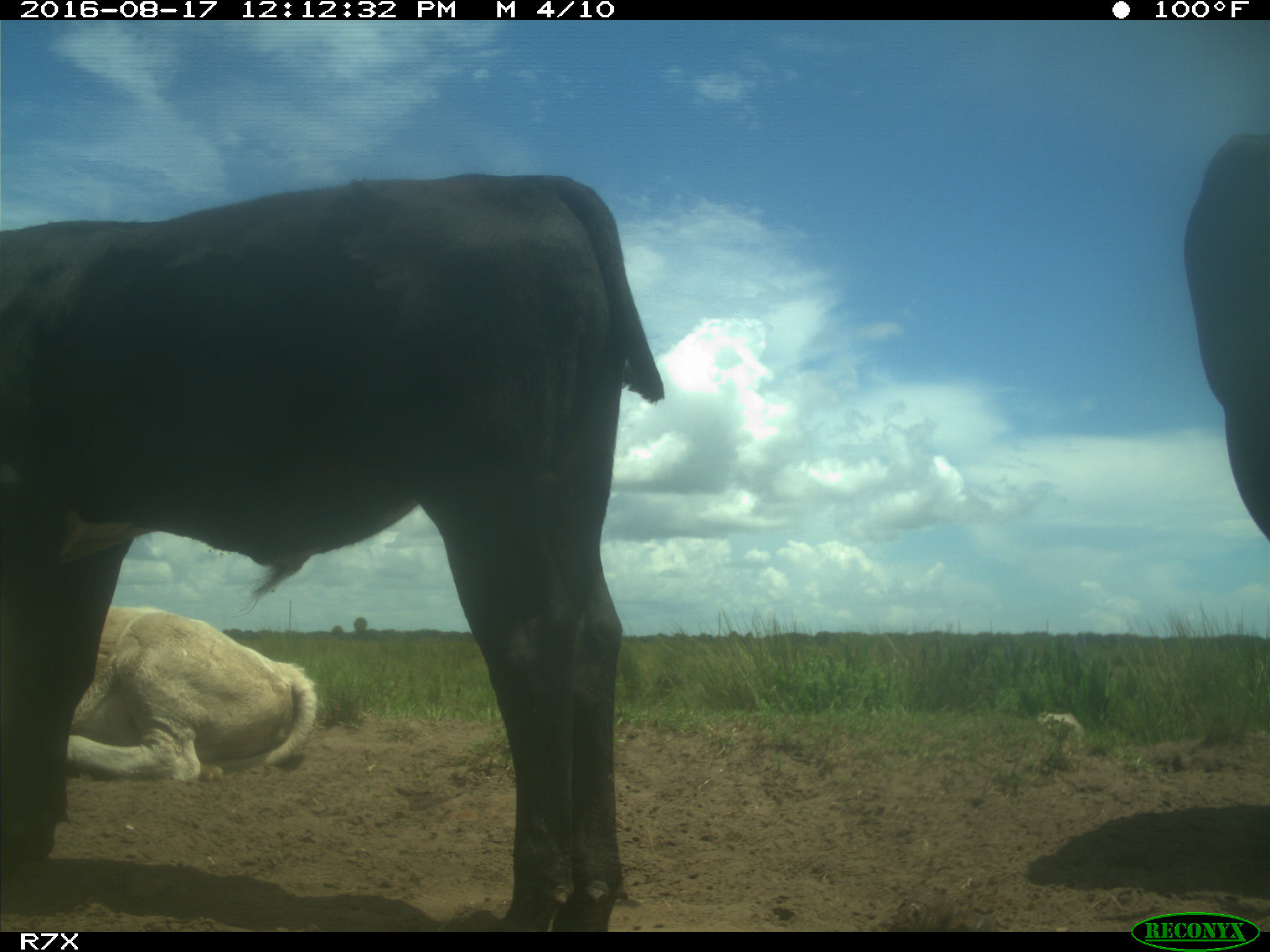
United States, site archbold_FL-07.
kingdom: Animalia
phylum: Chordata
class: Mammalia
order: Artiodactyla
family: Bovidae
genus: Bos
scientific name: Bos taurus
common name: domestic cow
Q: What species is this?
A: Bos taurus (domestic cow).